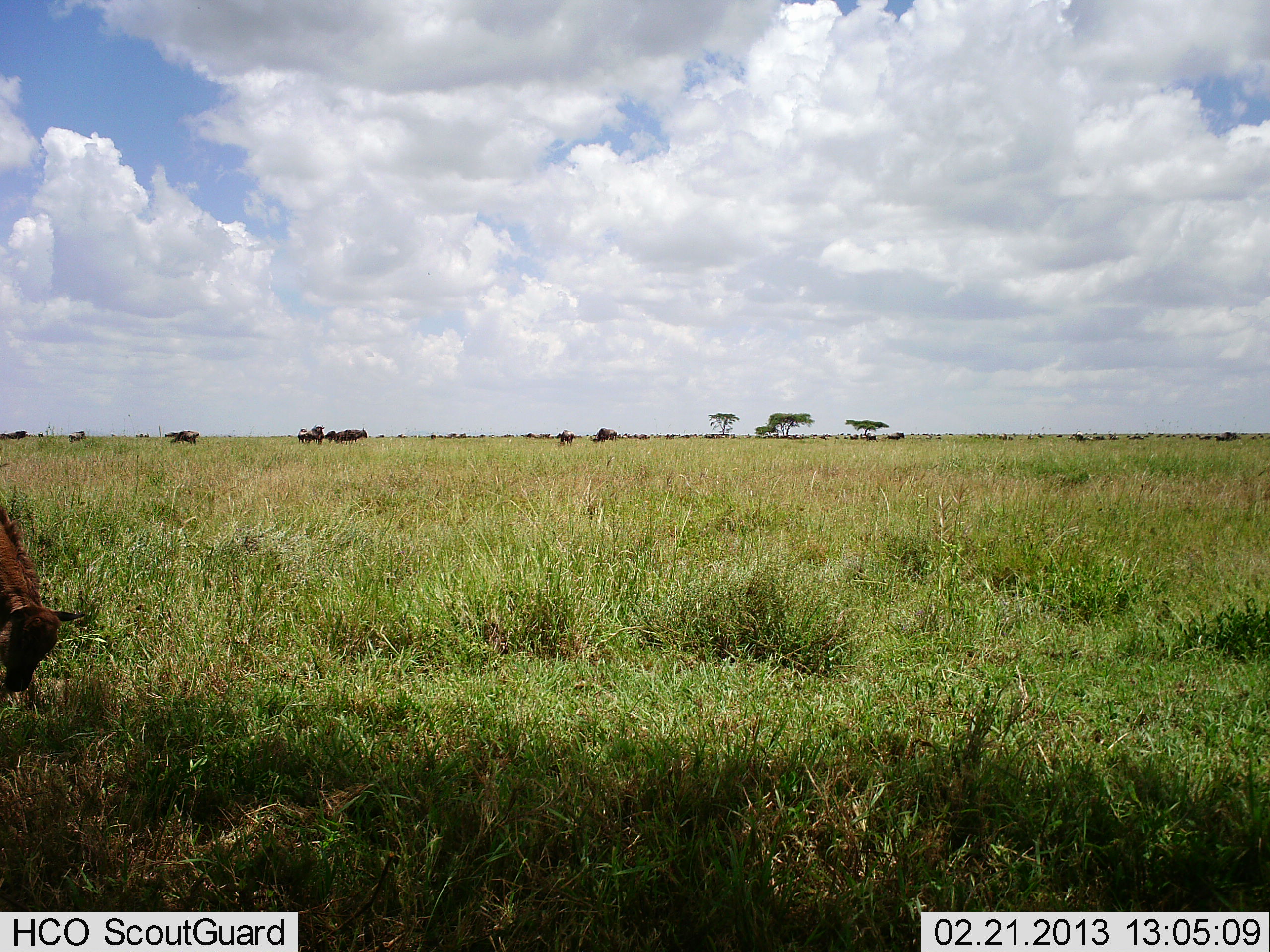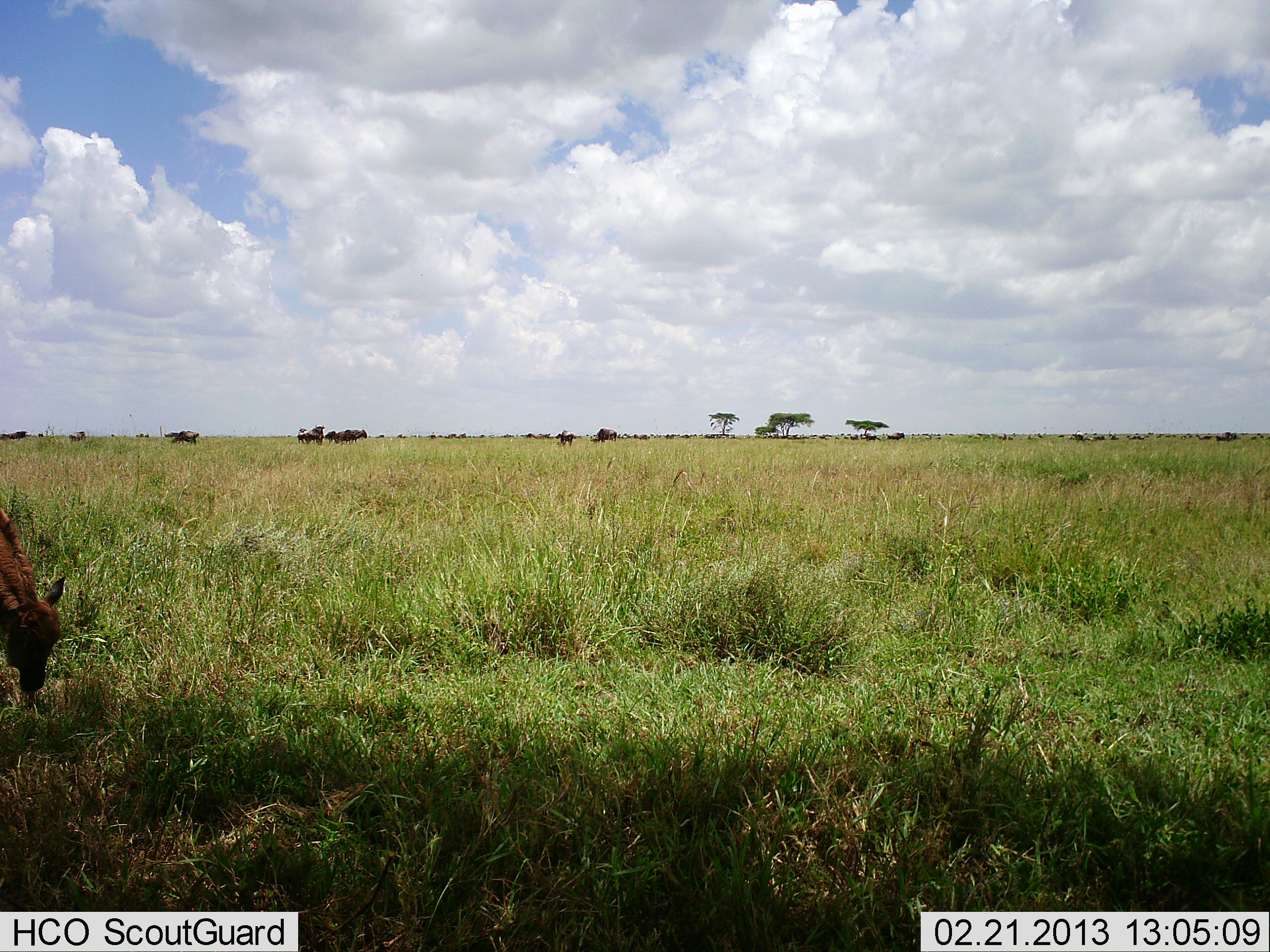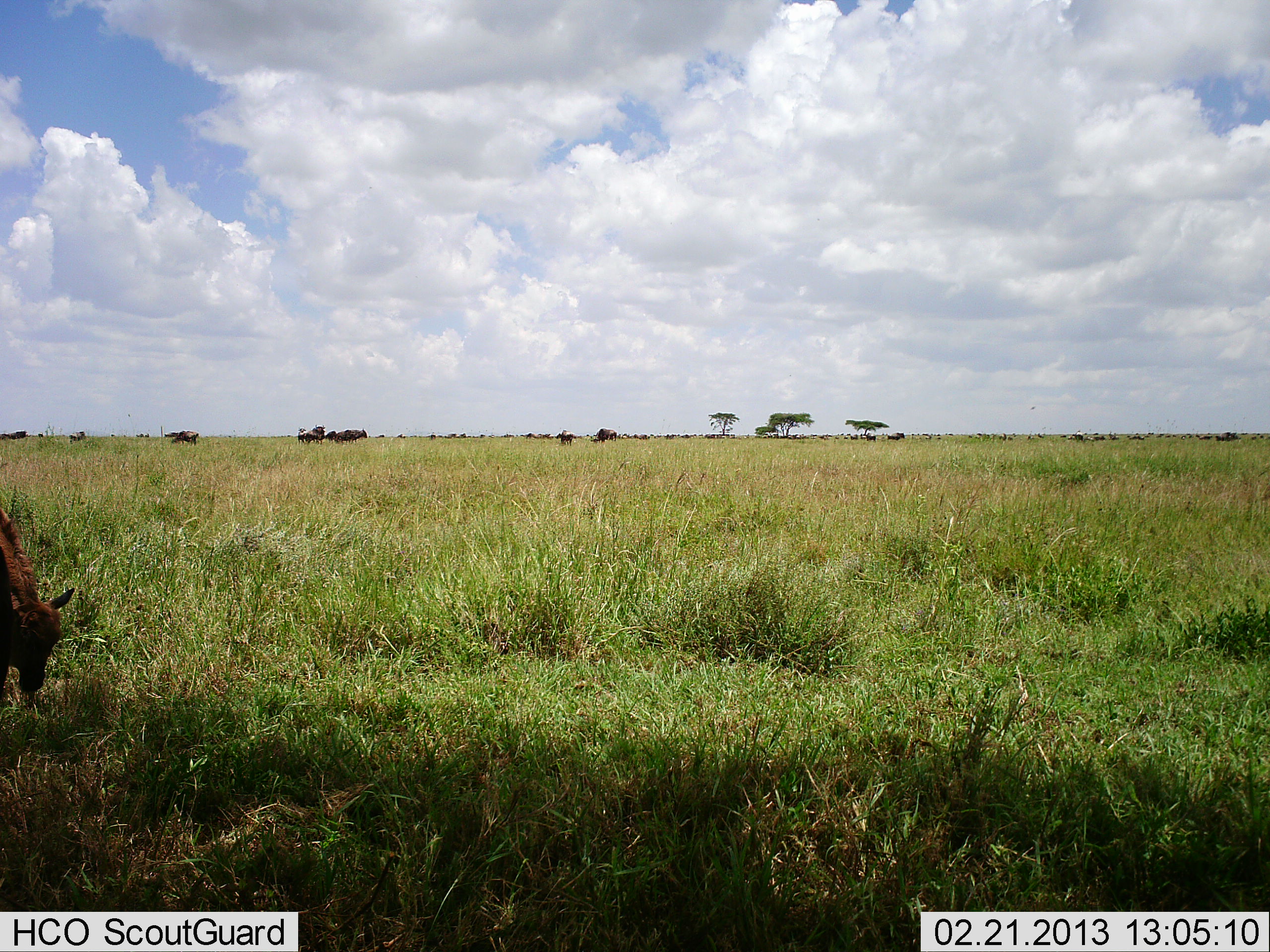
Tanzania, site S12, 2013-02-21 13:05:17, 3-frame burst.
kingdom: Animalia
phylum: Chordata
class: Mammalia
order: Artiodactyla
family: Bovidae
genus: Connochaetes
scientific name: Connochaetes taurinus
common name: blue wildebeest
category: wildebeest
Wildebeest (blue wildebeest) (Connochaetes taurinus), count 11-50. Behavior (volunteer vote fractions): standing 42%, resting 0%, moving 33%, interacting 0%. Young present (vote fraction): 92%. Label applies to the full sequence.